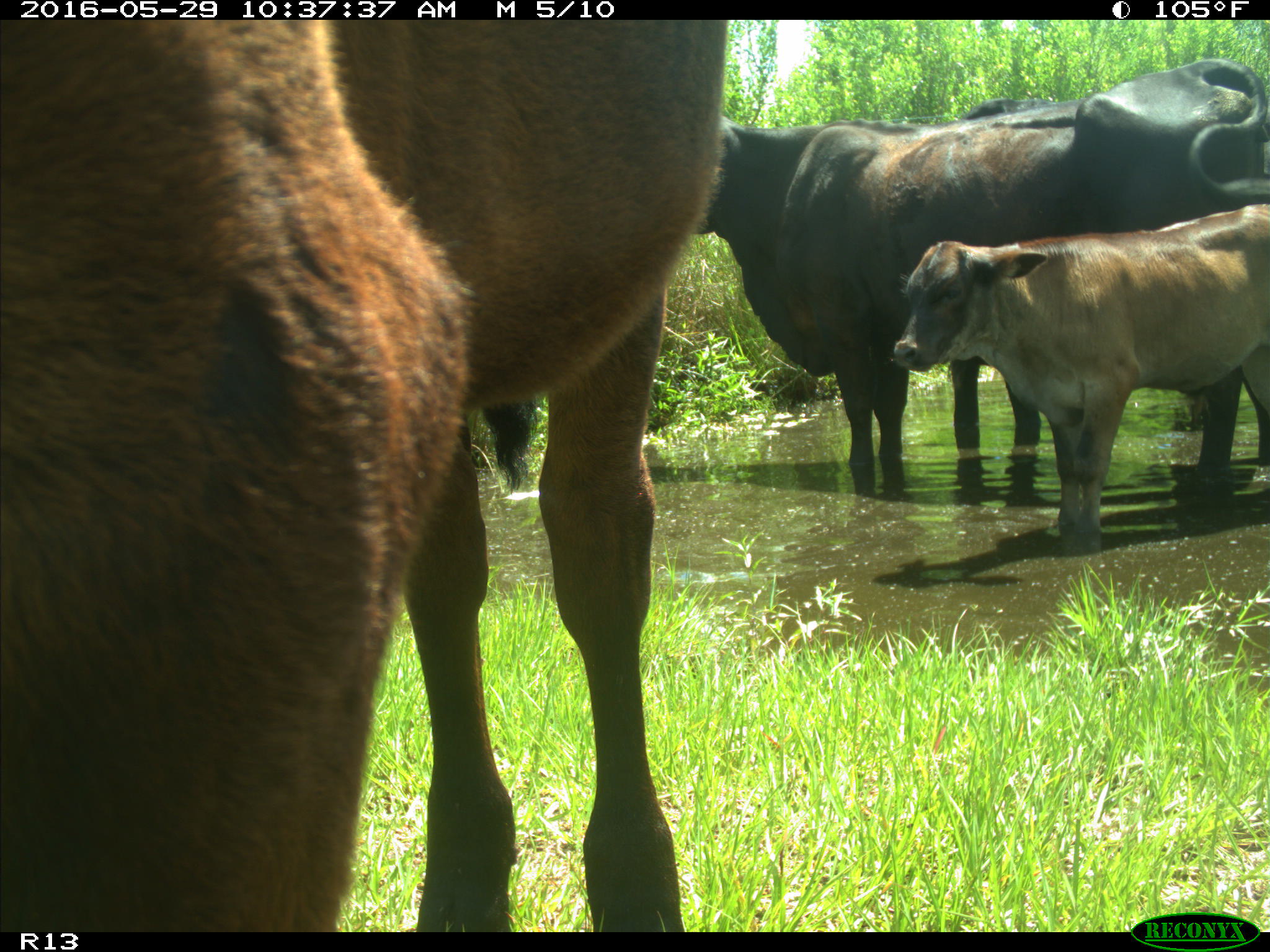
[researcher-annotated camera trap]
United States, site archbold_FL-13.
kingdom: Animalia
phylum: Chordata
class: Mammalia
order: Artiodactyla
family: Bovidae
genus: Bos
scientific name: Bos taurus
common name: domestic cow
Bos taurus (domestic cow).